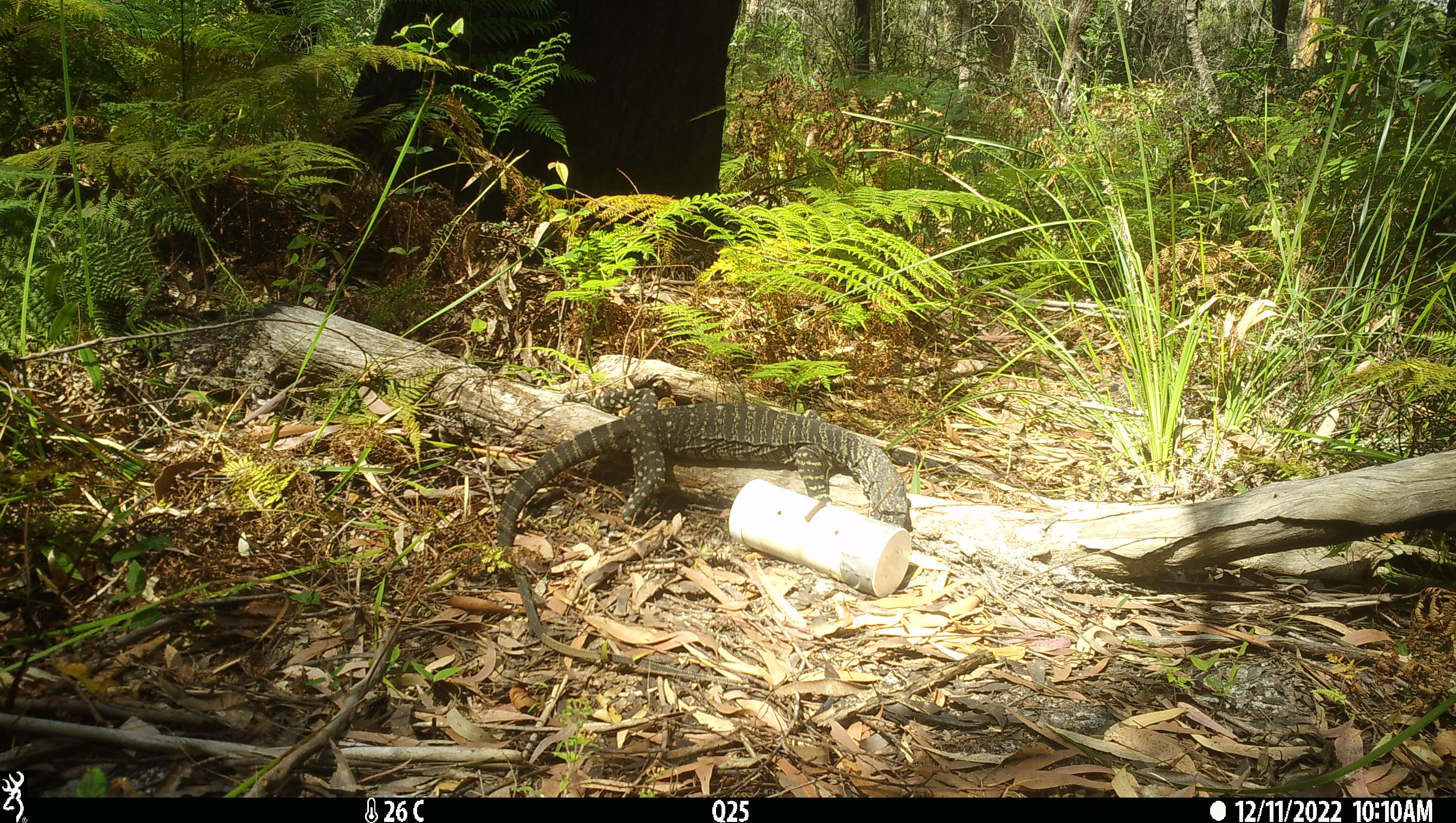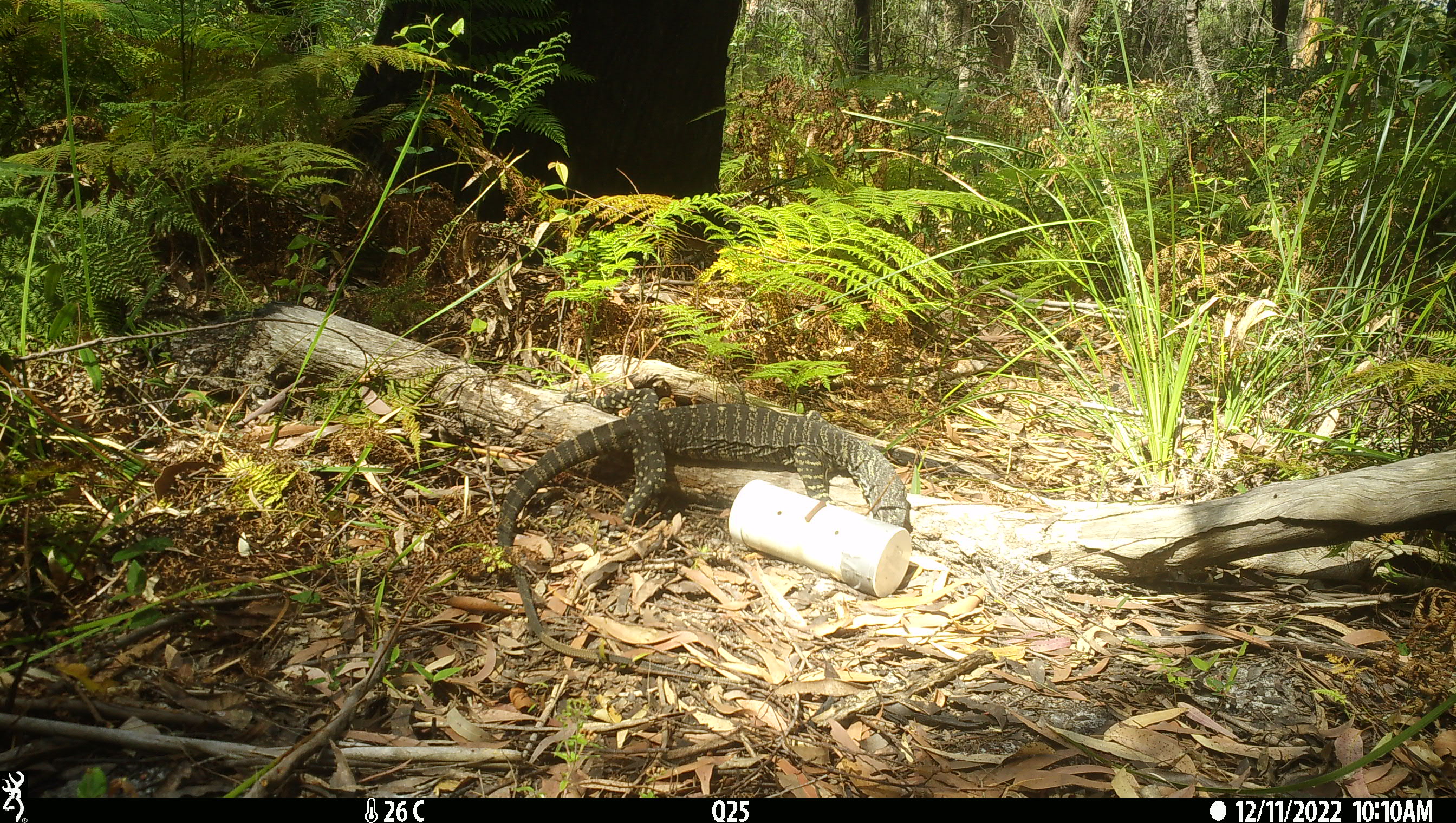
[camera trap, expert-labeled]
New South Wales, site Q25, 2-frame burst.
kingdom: Animalia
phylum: Chordata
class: Reptilia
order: Squamata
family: Varanidae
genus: Varanus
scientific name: Varanus varius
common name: lace monitor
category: goanna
Goanna (lace monitor) (Varanus varius).